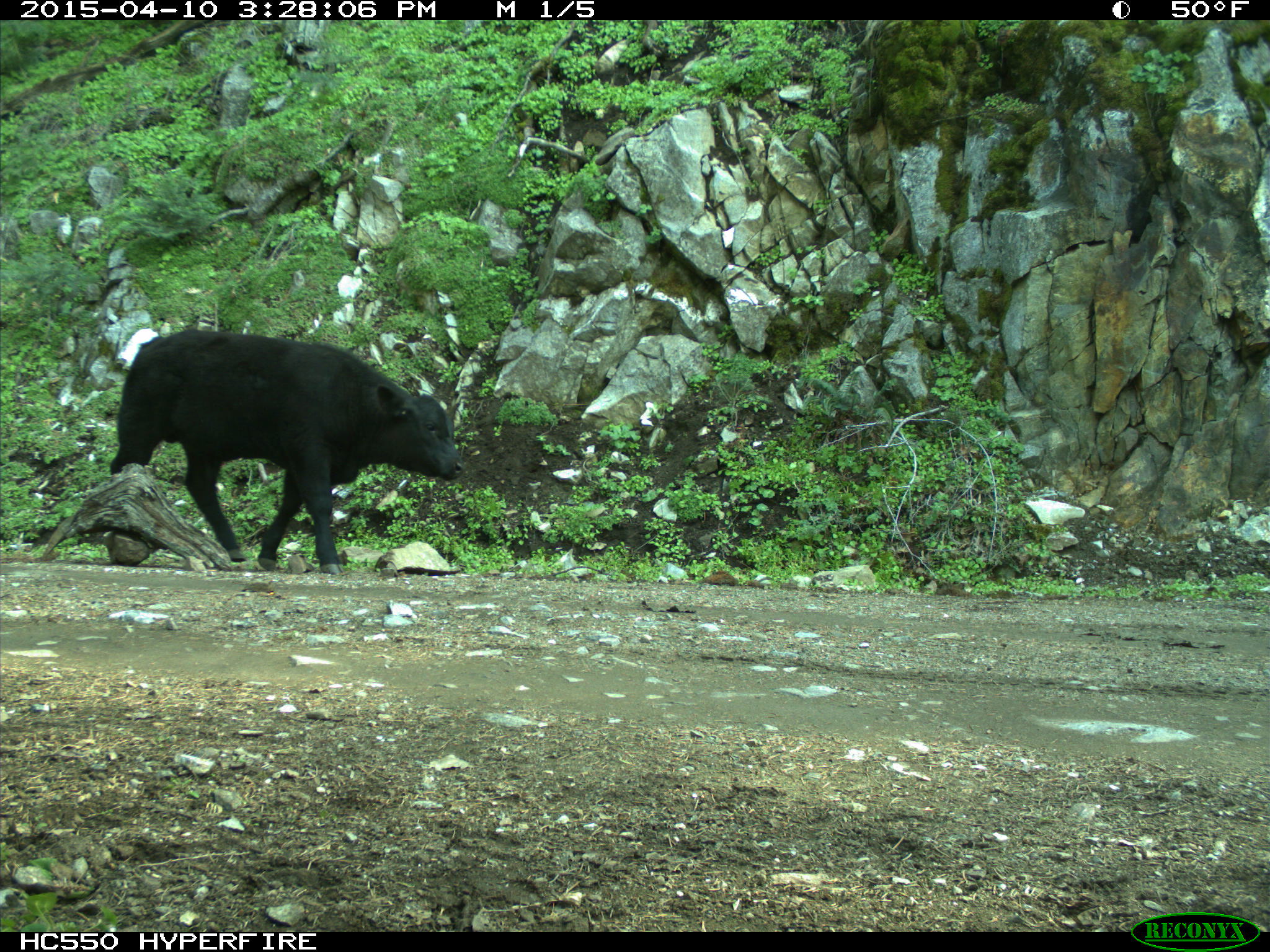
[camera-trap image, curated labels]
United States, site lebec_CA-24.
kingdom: Animalia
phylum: Chordata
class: Mammalia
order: Artiodactyla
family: Bovidae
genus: Bos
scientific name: Bos taurus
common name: domestic cow